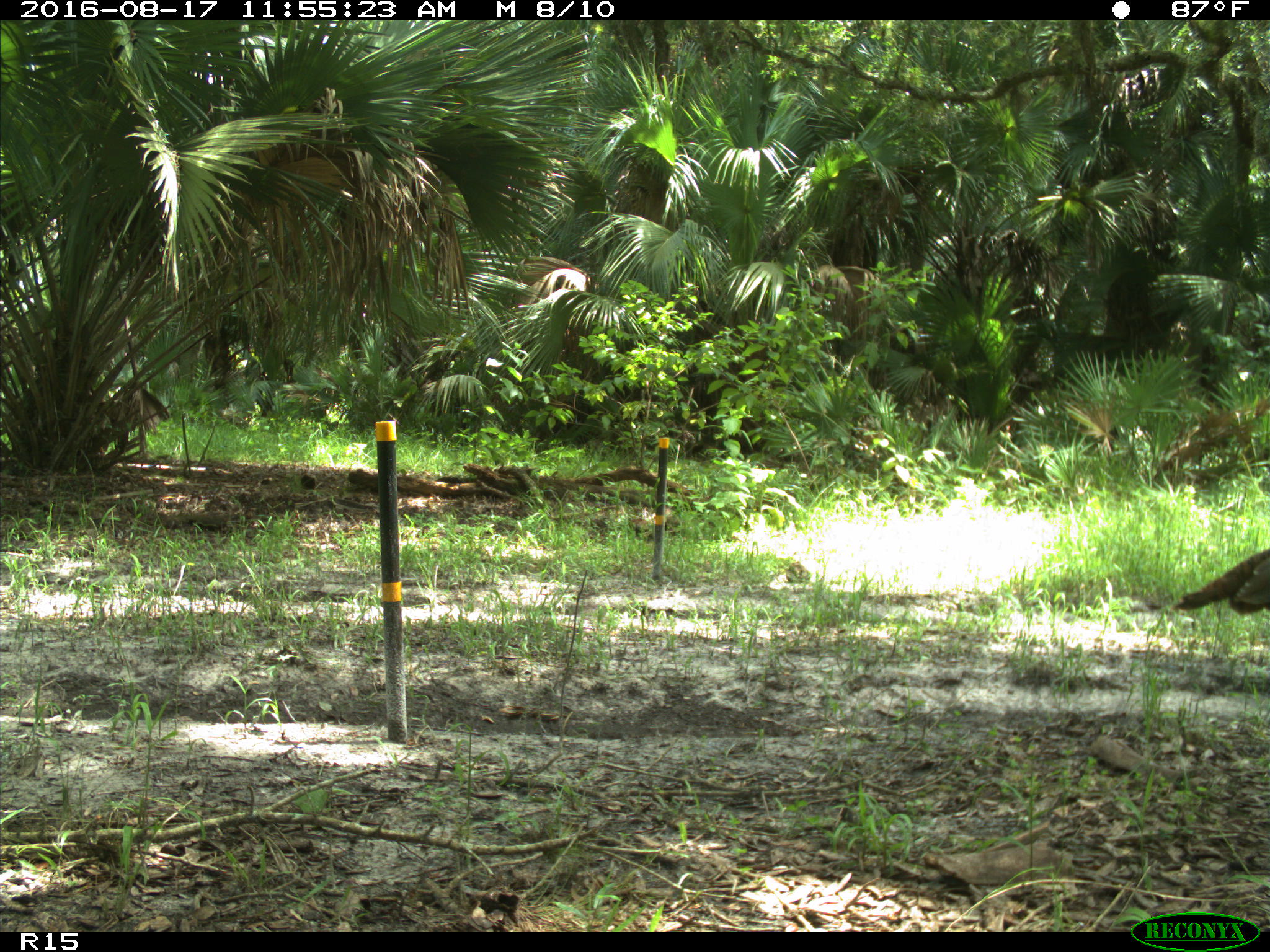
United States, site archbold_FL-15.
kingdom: Animalia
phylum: Chordata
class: Aves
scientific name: Aves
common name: birds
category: unidentified bird